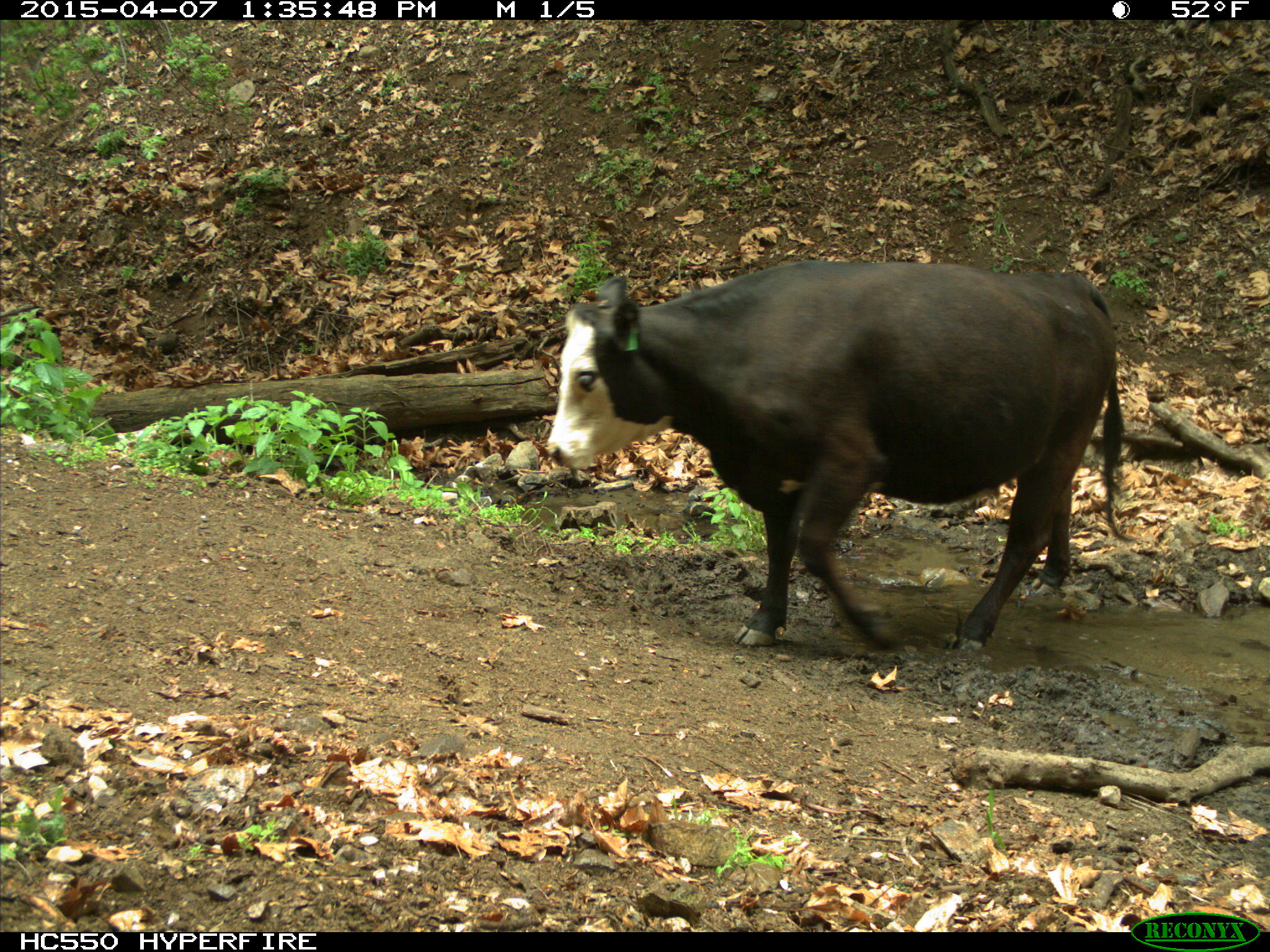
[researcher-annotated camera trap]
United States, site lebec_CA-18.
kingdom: Animalia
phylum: Chordata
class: Mammalia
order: Artiodactyla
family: Bovidae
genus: Bos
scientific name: Bos taurus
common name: domestic cow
Bos taurus (domestic cow).